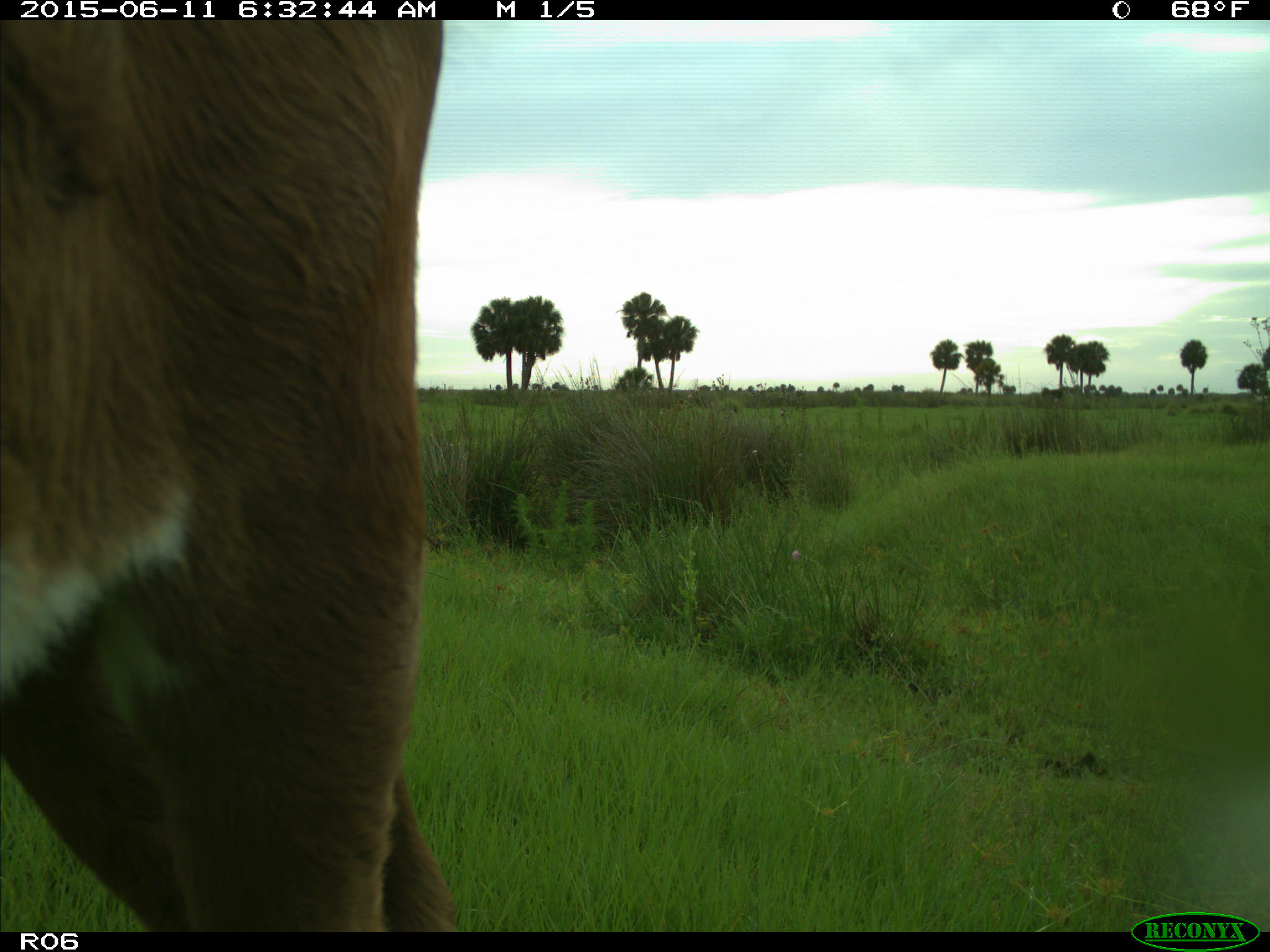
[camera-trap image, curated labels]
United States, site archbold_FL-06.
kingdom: Animalia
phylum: Chordata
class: Mammalia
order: Artiodactyla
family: Bovidae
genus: Bos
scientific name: Bos taurus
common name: domestic cow